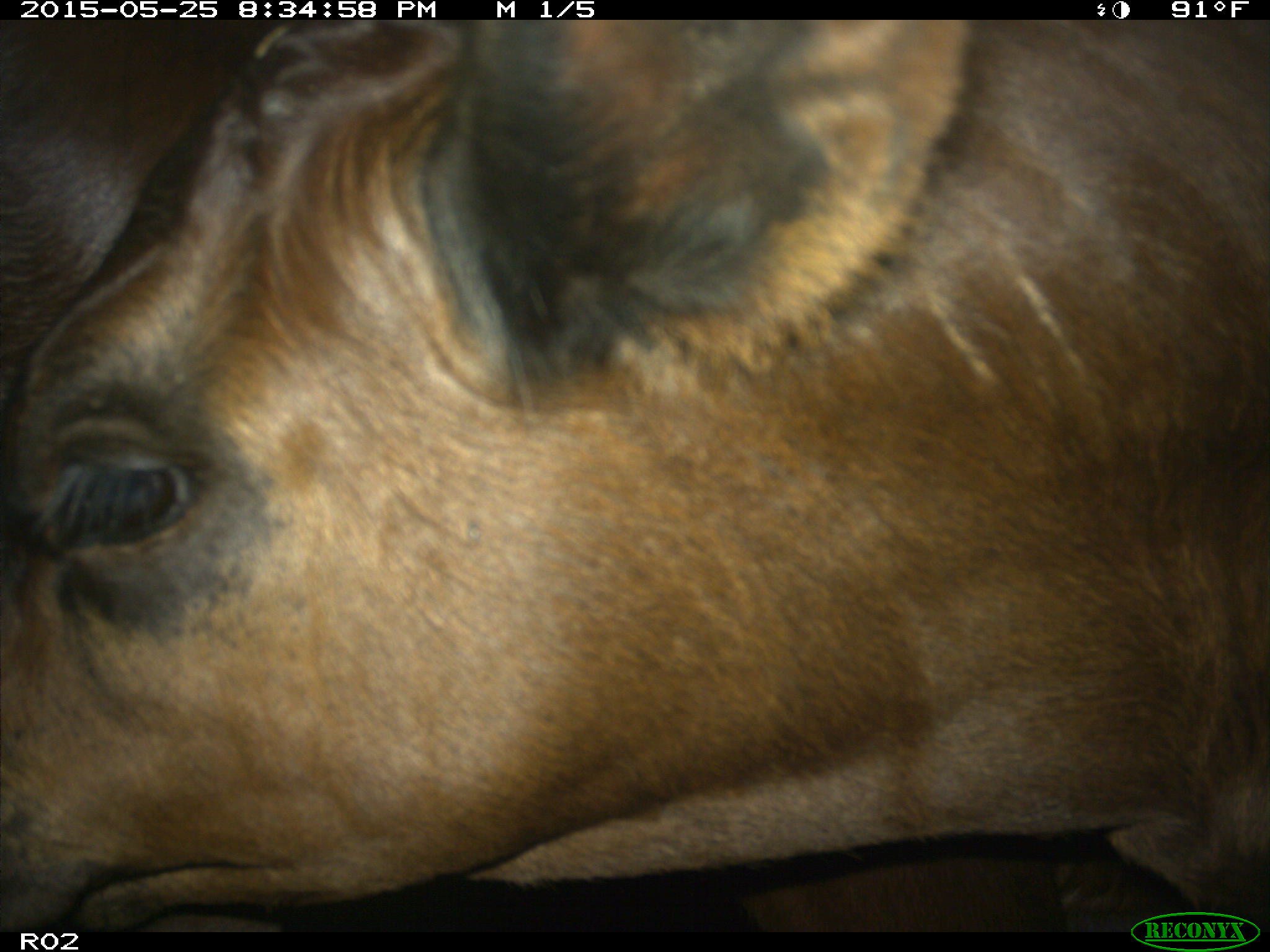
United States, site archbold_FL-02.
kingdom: Animalia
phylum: Chordata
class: Mammalia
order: Artiodactyla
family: Bovidae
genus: Bos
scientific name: Bos taurus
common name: domestic cow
Bos taurus (domestic cow).